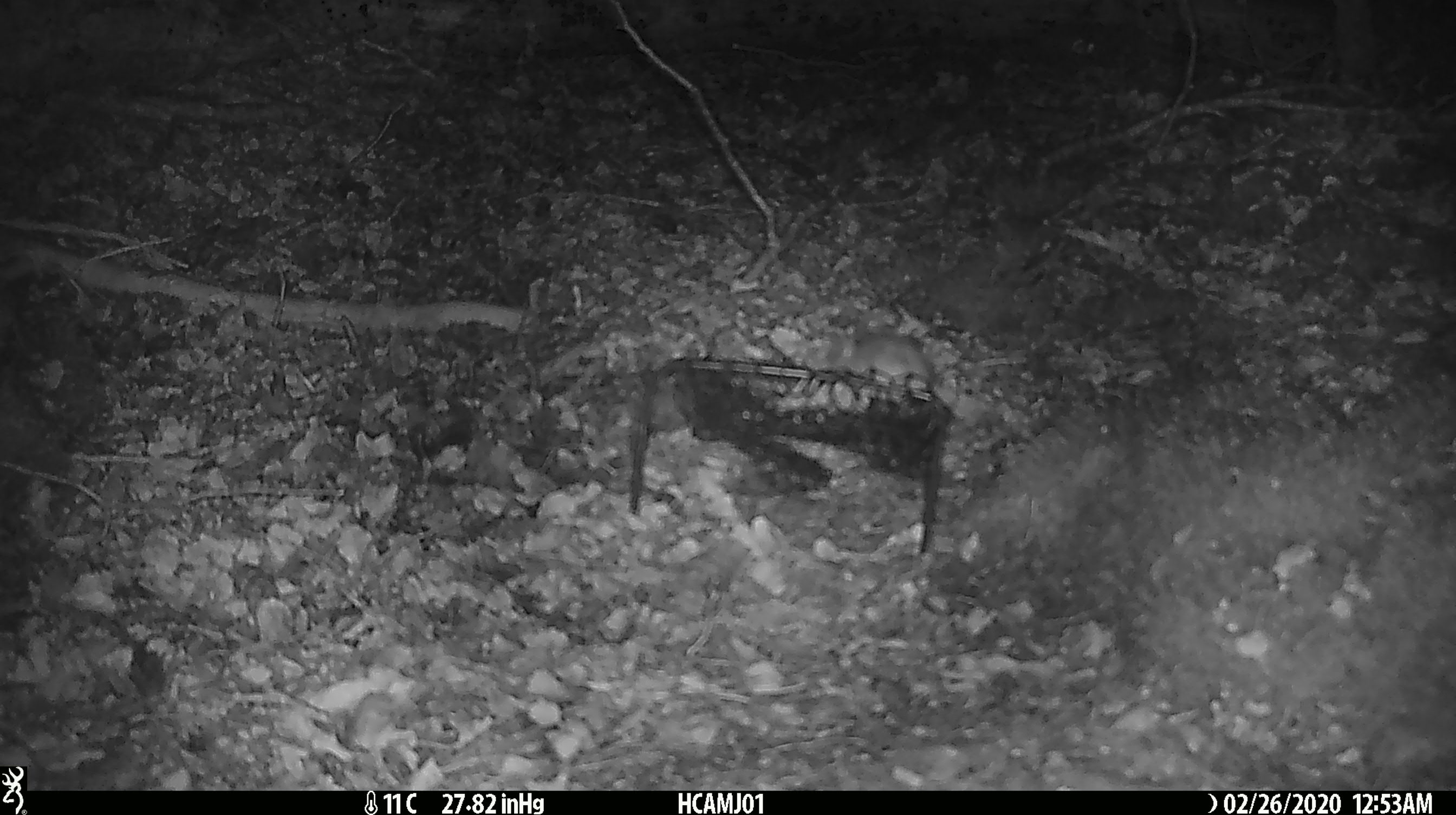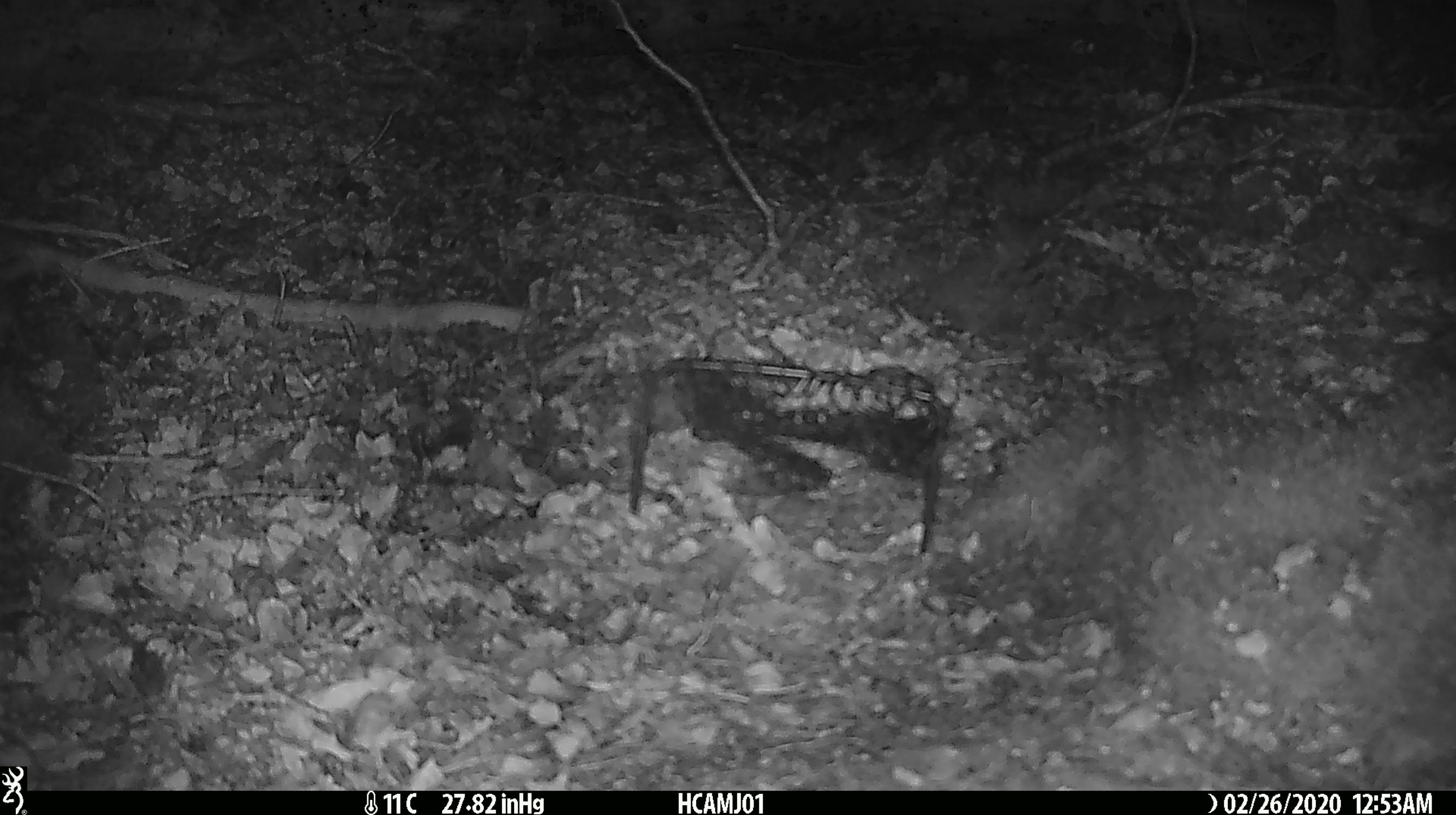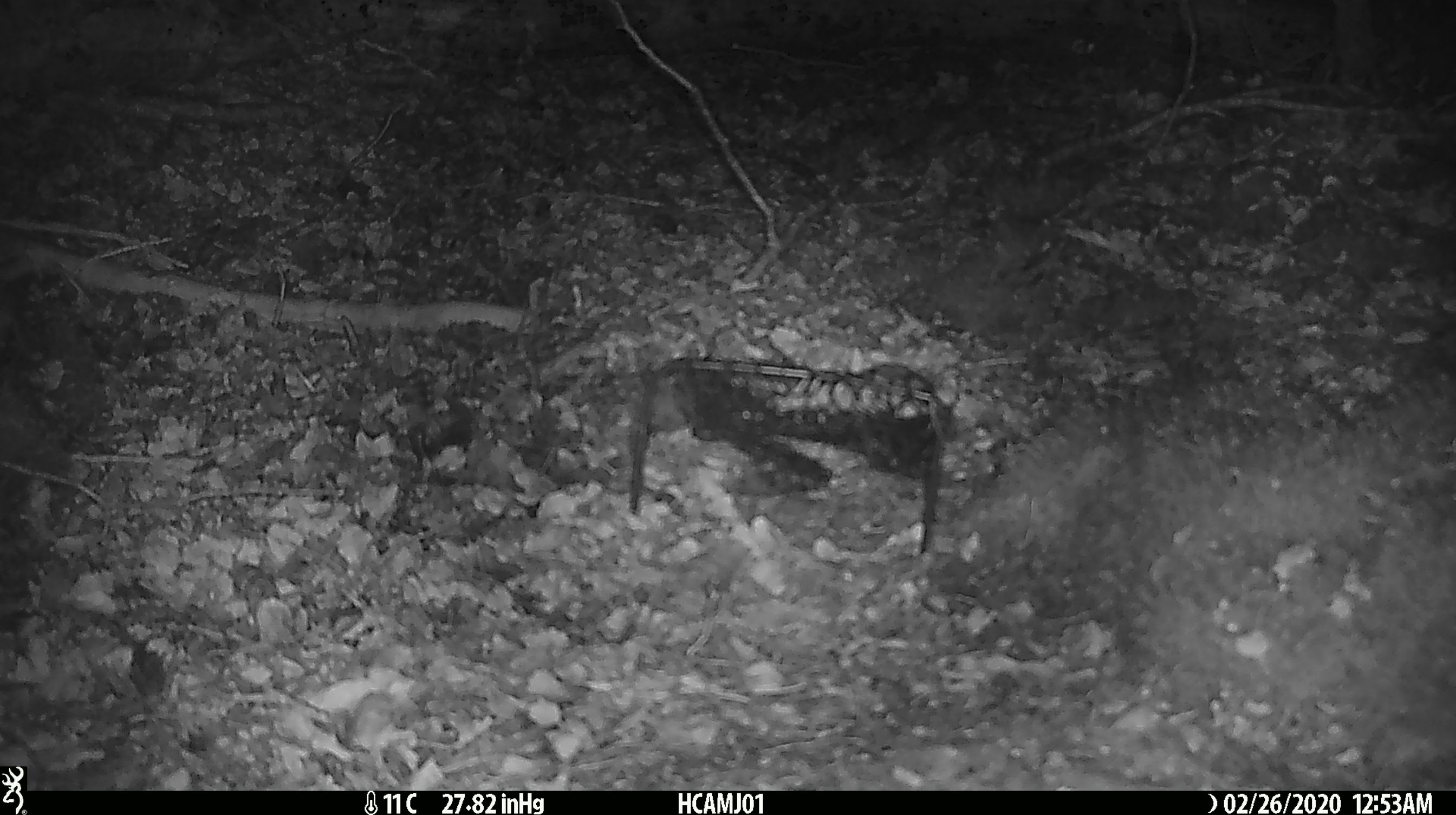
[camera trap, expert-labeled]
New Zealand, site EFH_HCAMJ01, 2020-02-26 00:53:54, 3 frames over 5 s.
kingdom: Animalia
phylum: Chordata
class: Mammalia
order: Rodentia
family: Muridae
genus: Mus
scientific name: Mus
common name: mouse